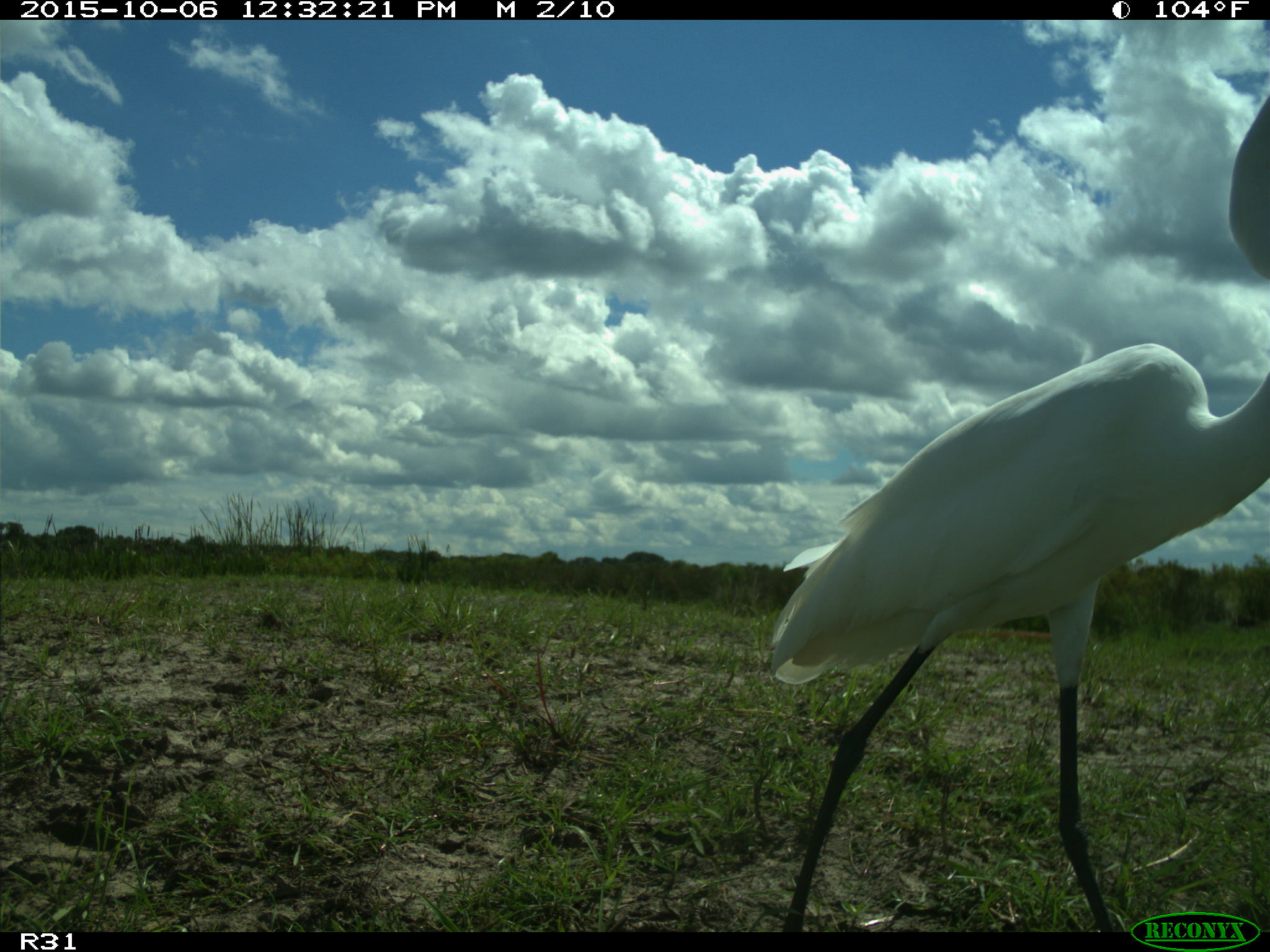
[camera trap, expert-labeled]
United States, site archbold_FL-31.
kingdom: Animalia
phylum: Chordata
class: Aves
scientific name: Aves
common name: birds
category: unidentified bird